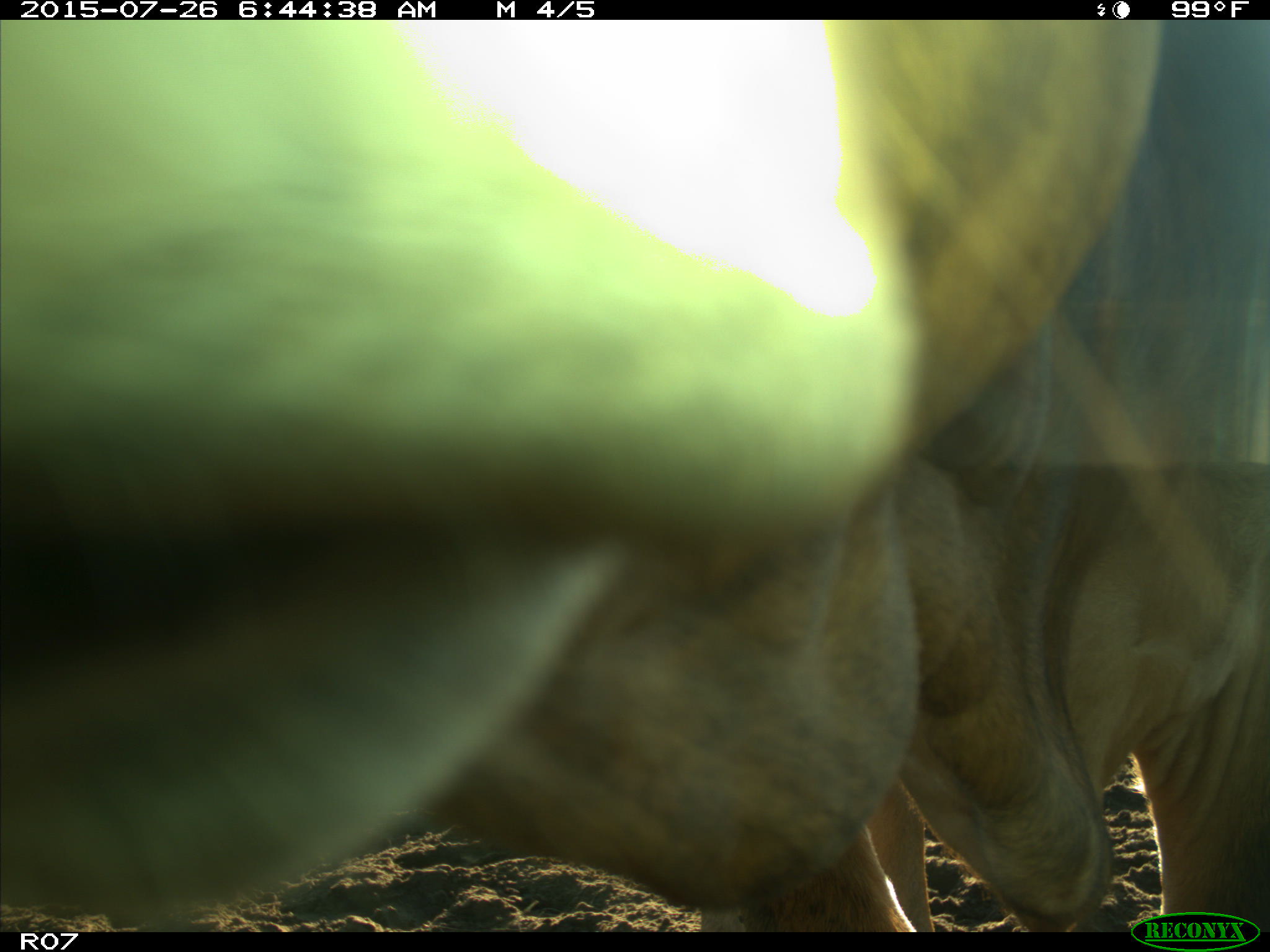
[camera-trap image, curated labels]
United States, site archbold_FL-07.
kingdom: Animalia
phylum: Chordata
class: Mammalia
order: Artiodactyla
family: Bovidae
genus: Bos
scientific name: Bos taurus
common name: domestic cow